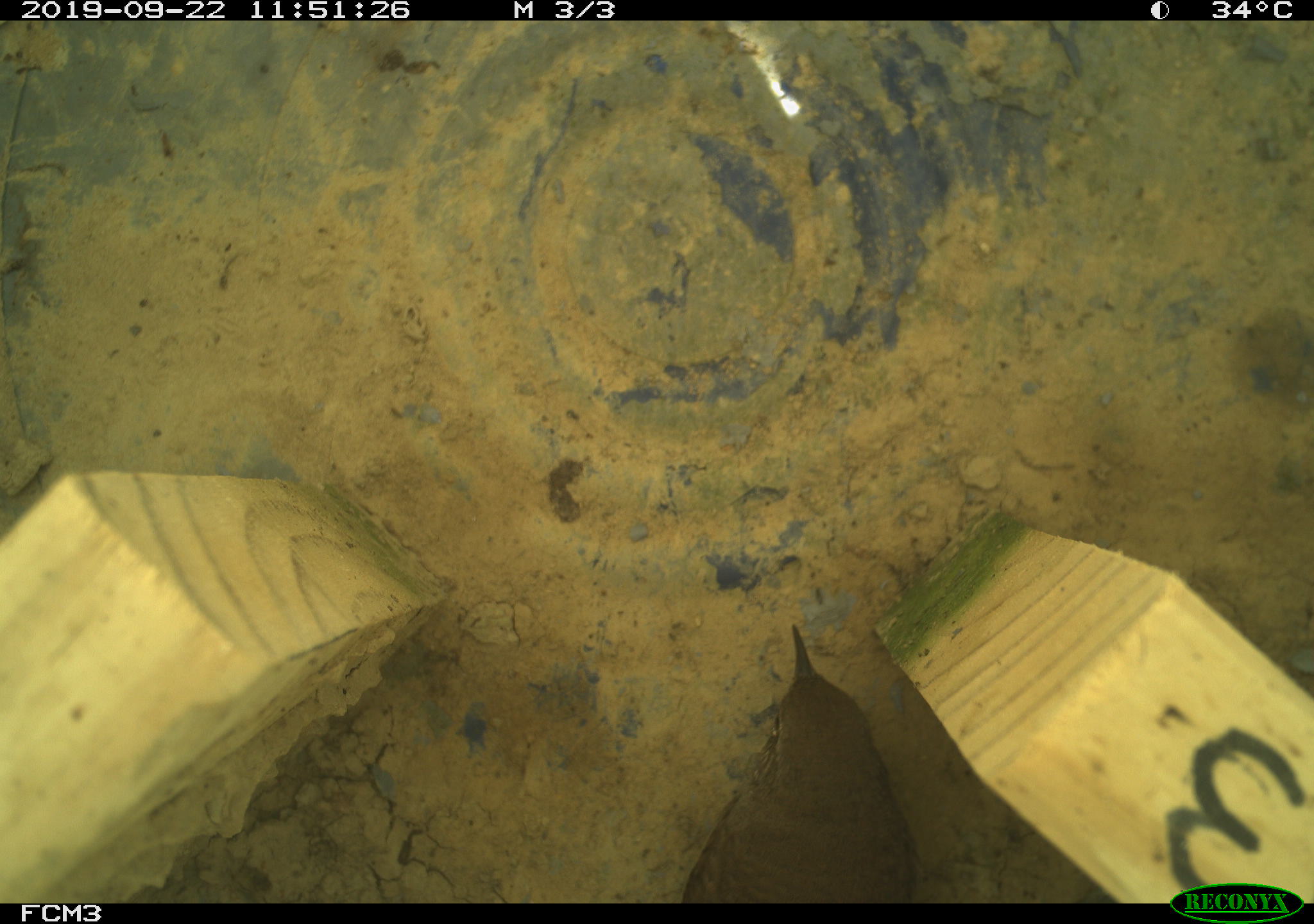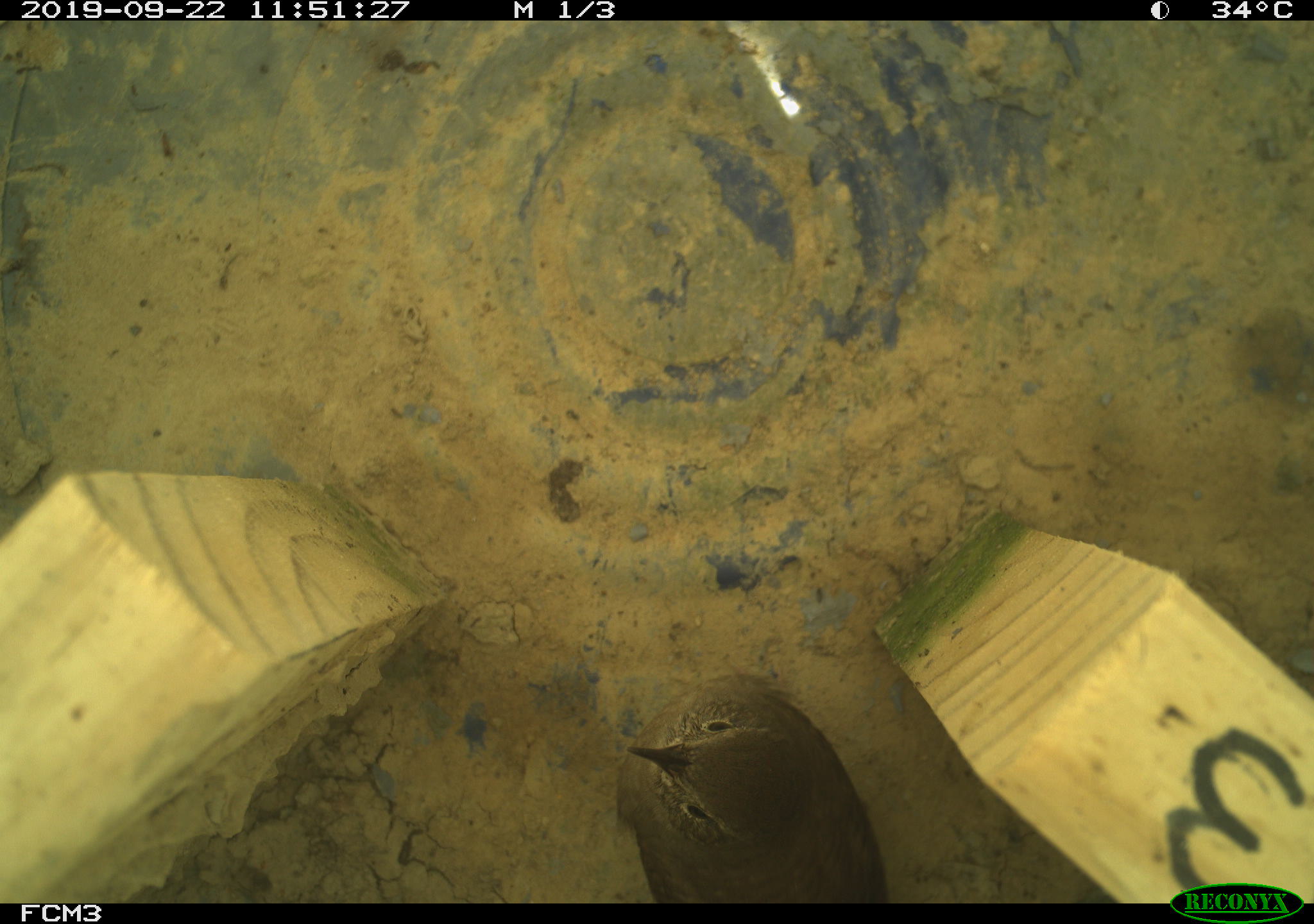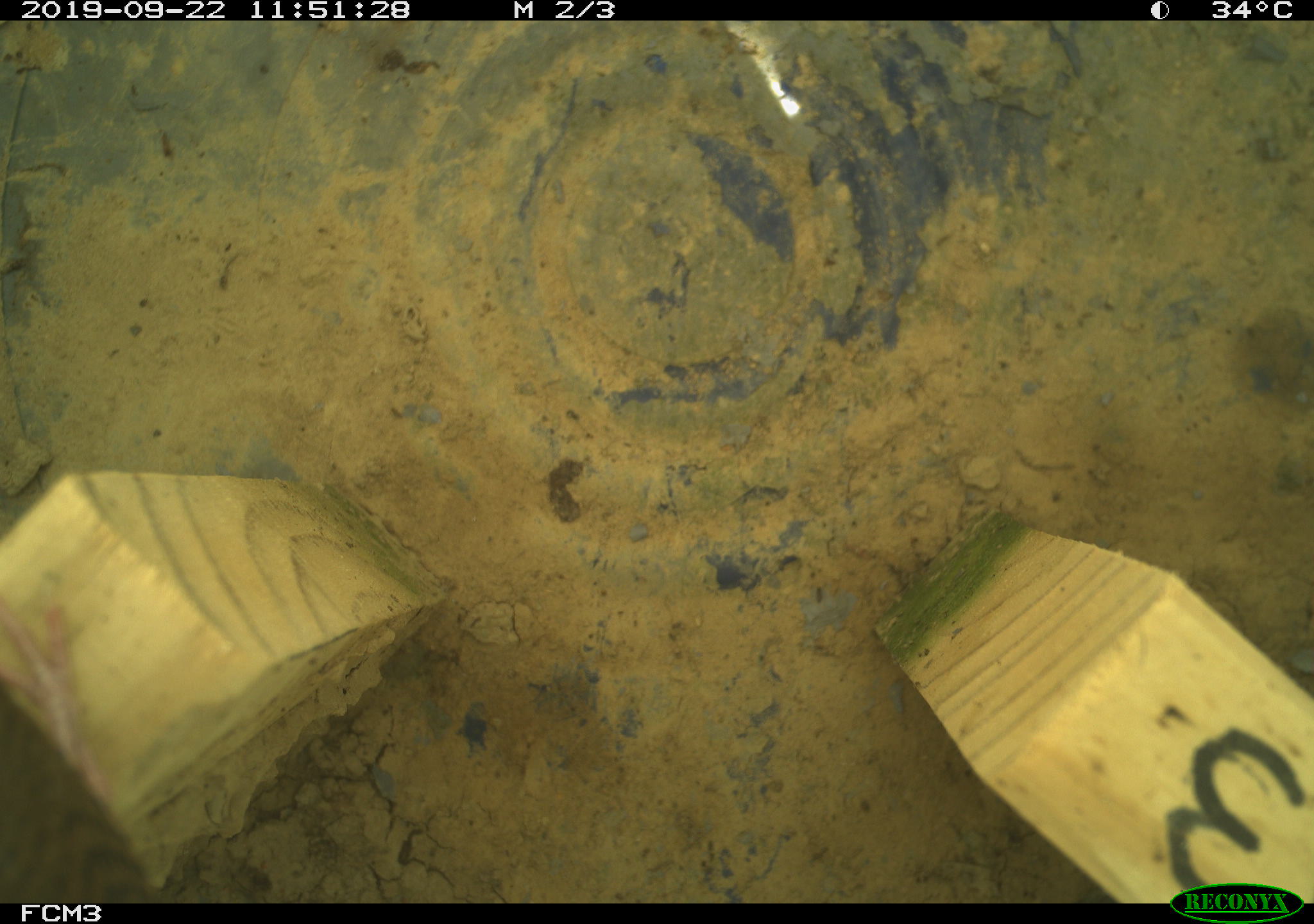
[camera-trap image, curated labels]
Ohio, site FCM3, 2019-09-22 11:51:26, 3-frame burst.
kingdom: Animalia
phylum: Chordata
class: Aves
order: Passeriformes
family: Troglodytidae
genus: Troglodytes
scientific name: Troglodytes aedon aedon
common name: northern house wren